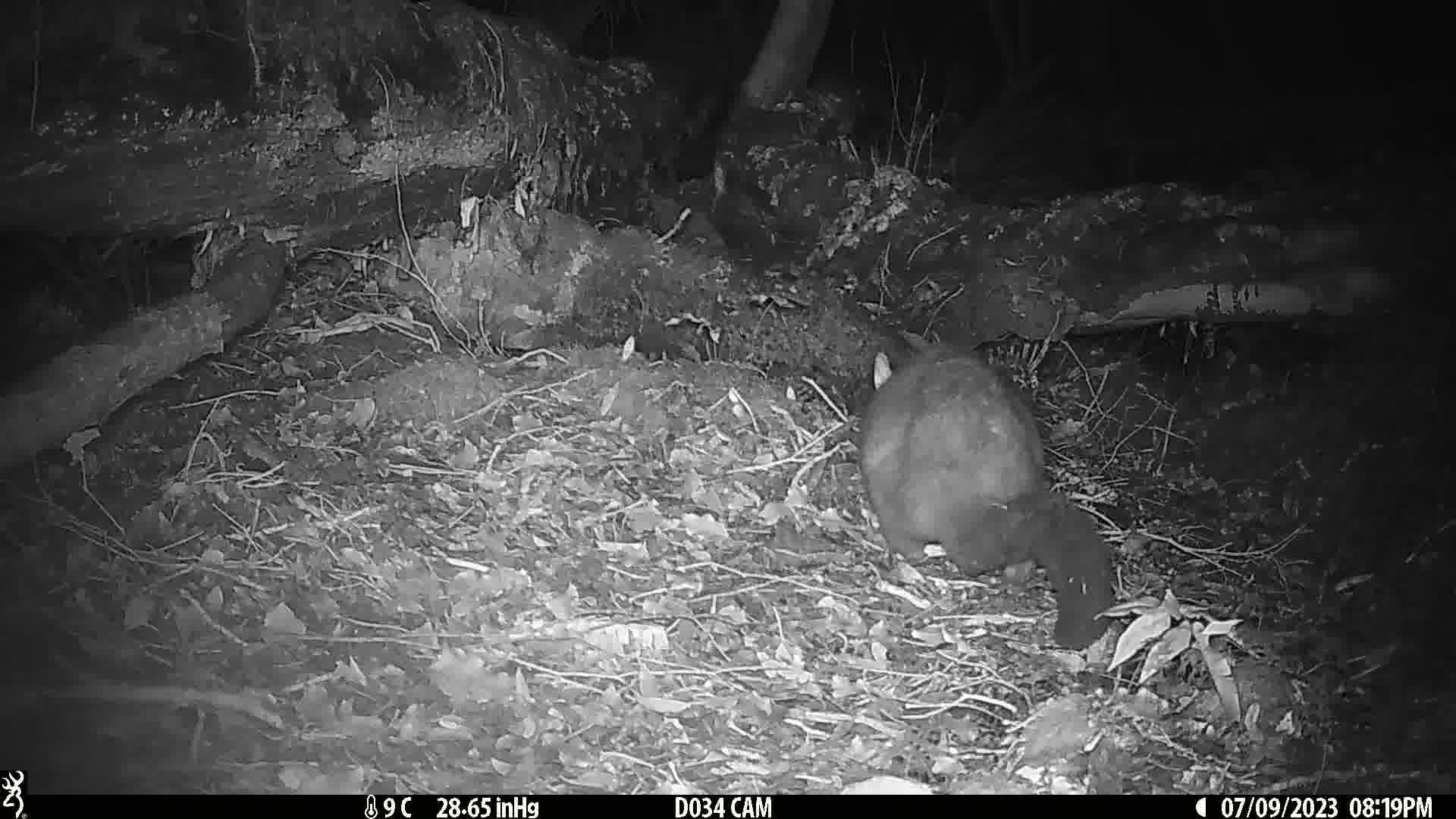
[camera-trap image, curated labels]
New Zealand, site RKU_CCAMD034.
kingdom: Animalia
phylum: Chordata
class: Mammalia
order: Diprotodontia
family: Phalangeridae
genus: Trichosurus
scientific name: Trichosurus vulpecula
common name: common brushtail possum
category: possum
Possum (common brushtail possum) (Trichosurus vulpecula).